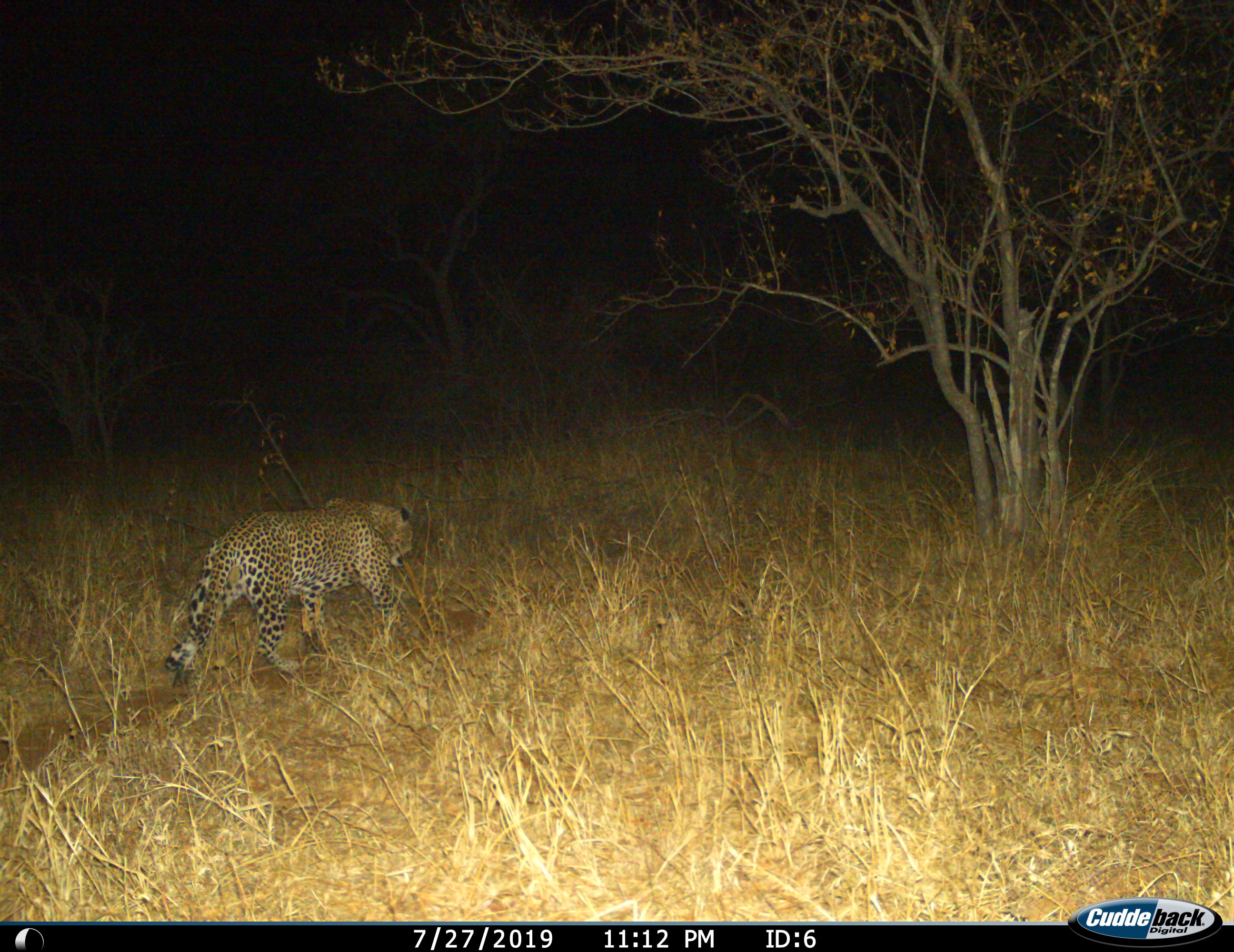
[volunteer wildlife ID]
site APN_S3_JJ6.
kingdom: Animalia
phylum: Chordata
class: Mammalia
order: Carnivora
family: Felidae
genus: Panthera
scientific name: Panthera pardus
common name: leopard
Leopard (Panthera pardus), count 1. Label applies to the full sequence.